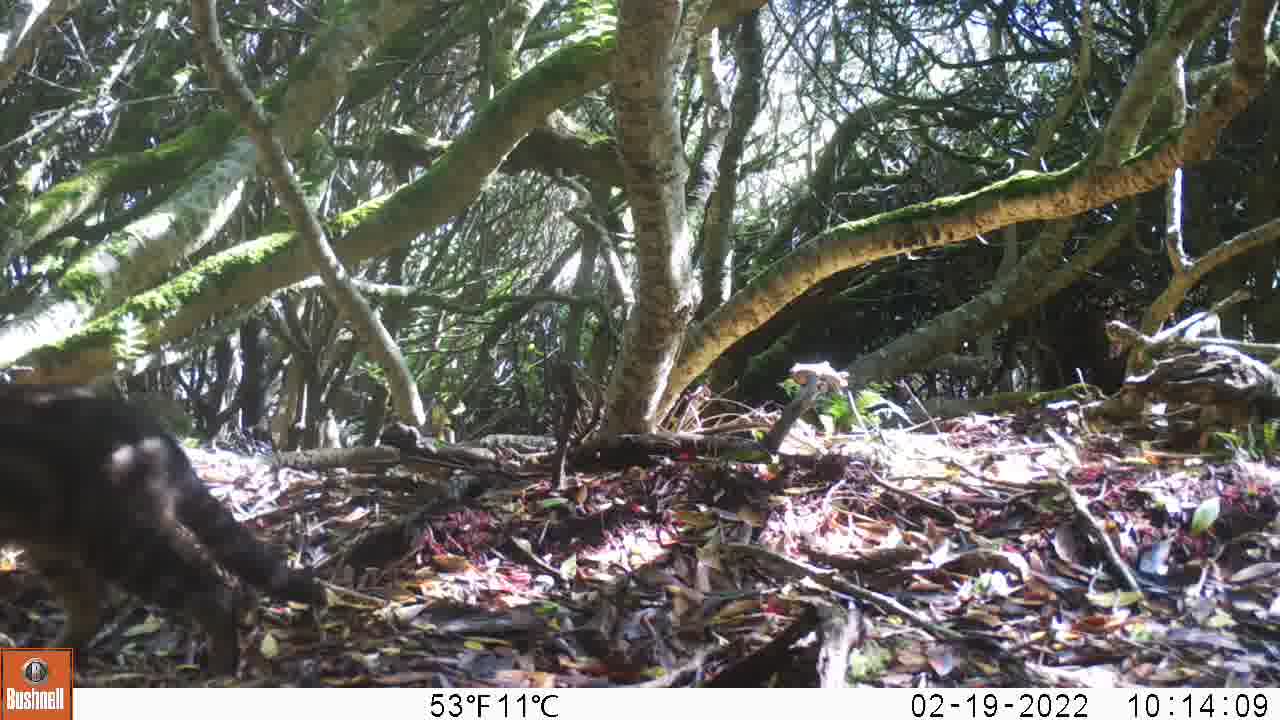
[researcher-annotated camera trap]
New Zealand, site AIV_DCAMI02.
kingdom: Animalia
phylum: Chordata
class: Mammalia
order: Carnivora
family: Felidae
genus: Felis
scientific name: Felis catus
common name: domestic cat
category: cat